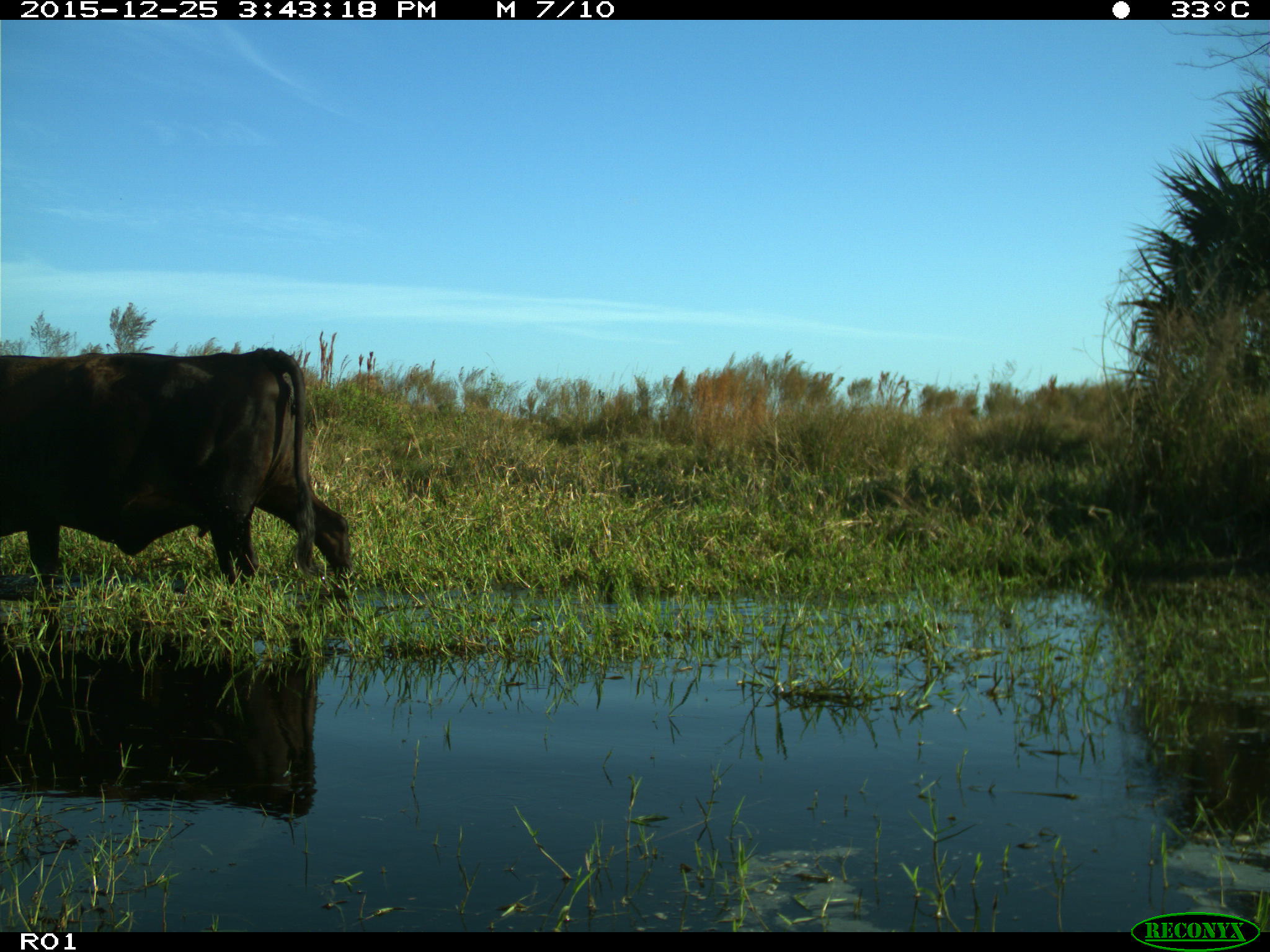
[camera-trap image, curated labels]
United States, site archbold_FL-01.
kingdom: Animalia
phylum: Chordata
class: Mammalia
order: Artiodactyla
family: Bovidae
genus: Bos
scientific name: Bos taurus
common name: domestic cow